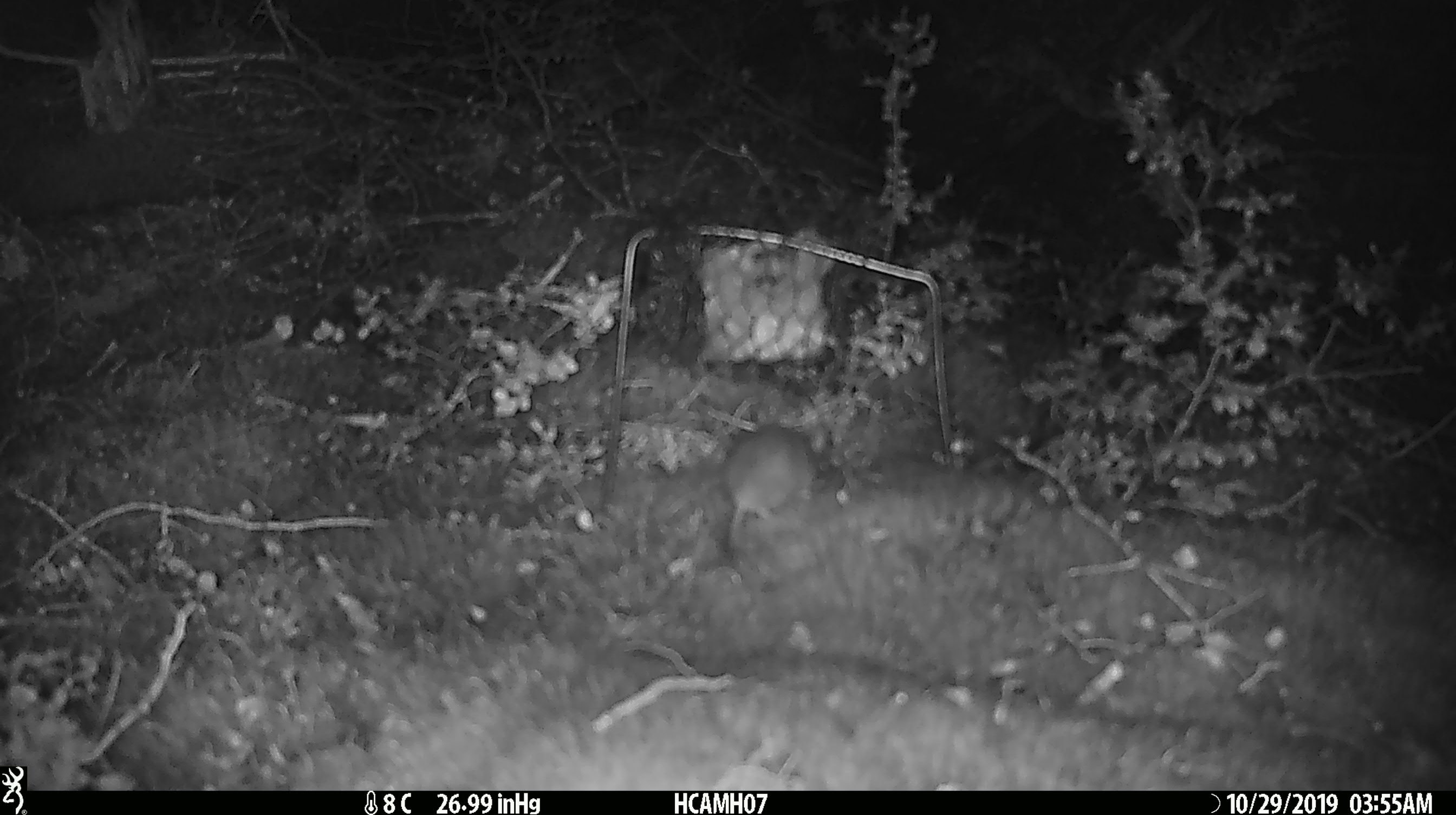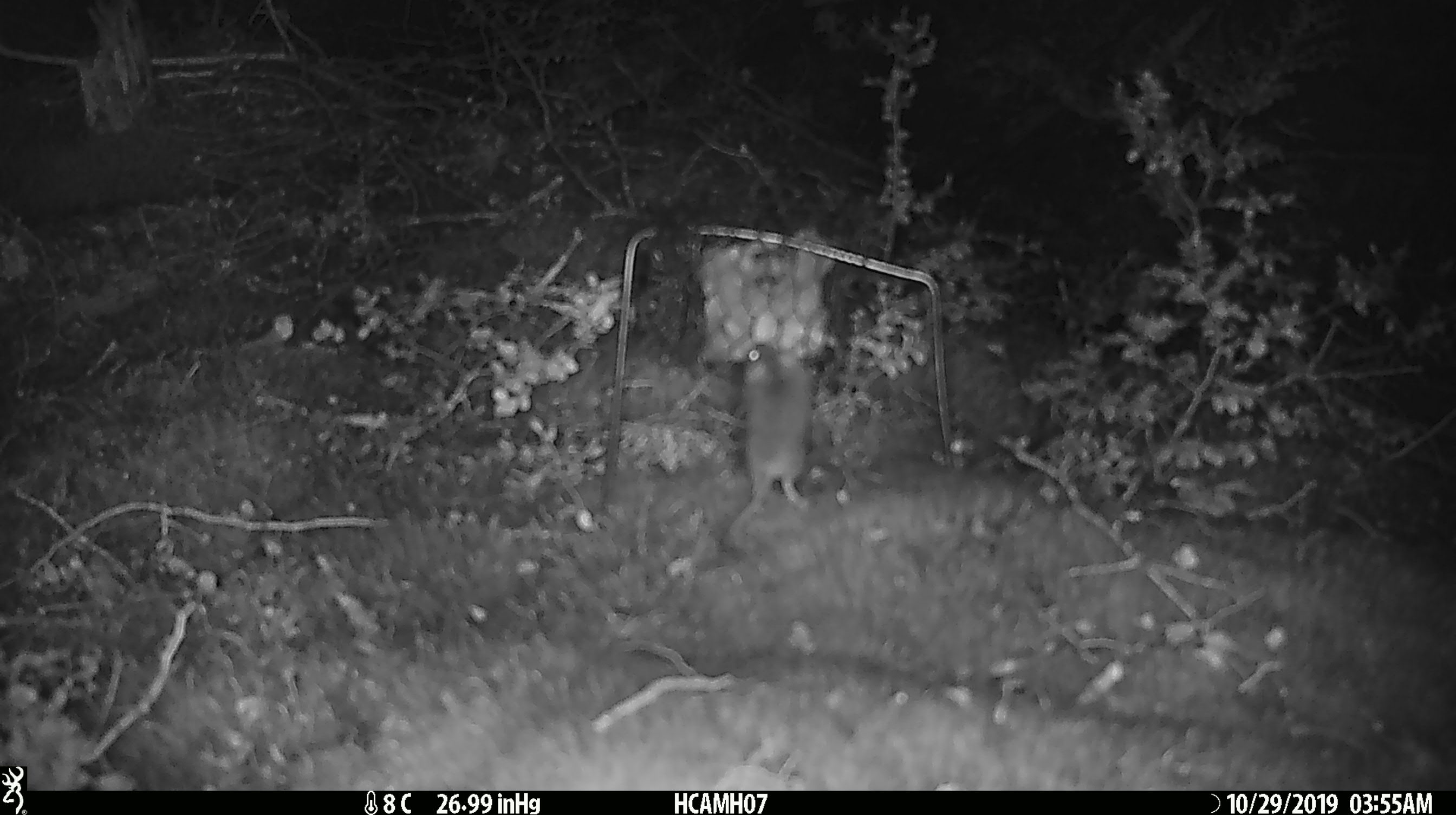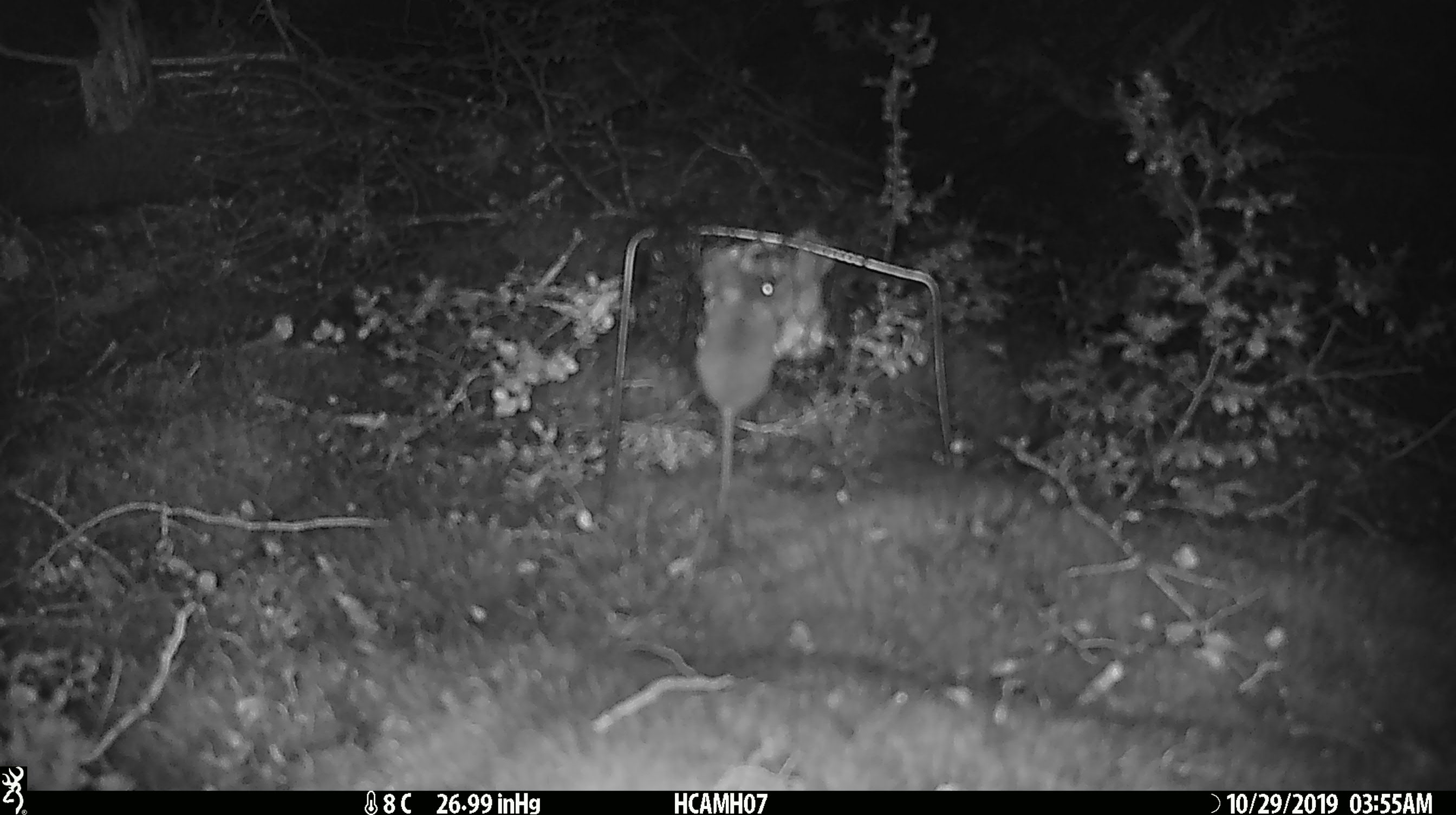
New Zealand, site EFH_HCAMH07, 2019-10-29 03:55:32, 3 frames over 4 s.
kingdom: Animalia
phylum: Chordata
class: Mammalia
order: Rodentia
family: Muridae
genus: Mus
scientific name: Mus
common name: mouse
Mouse (Mus).